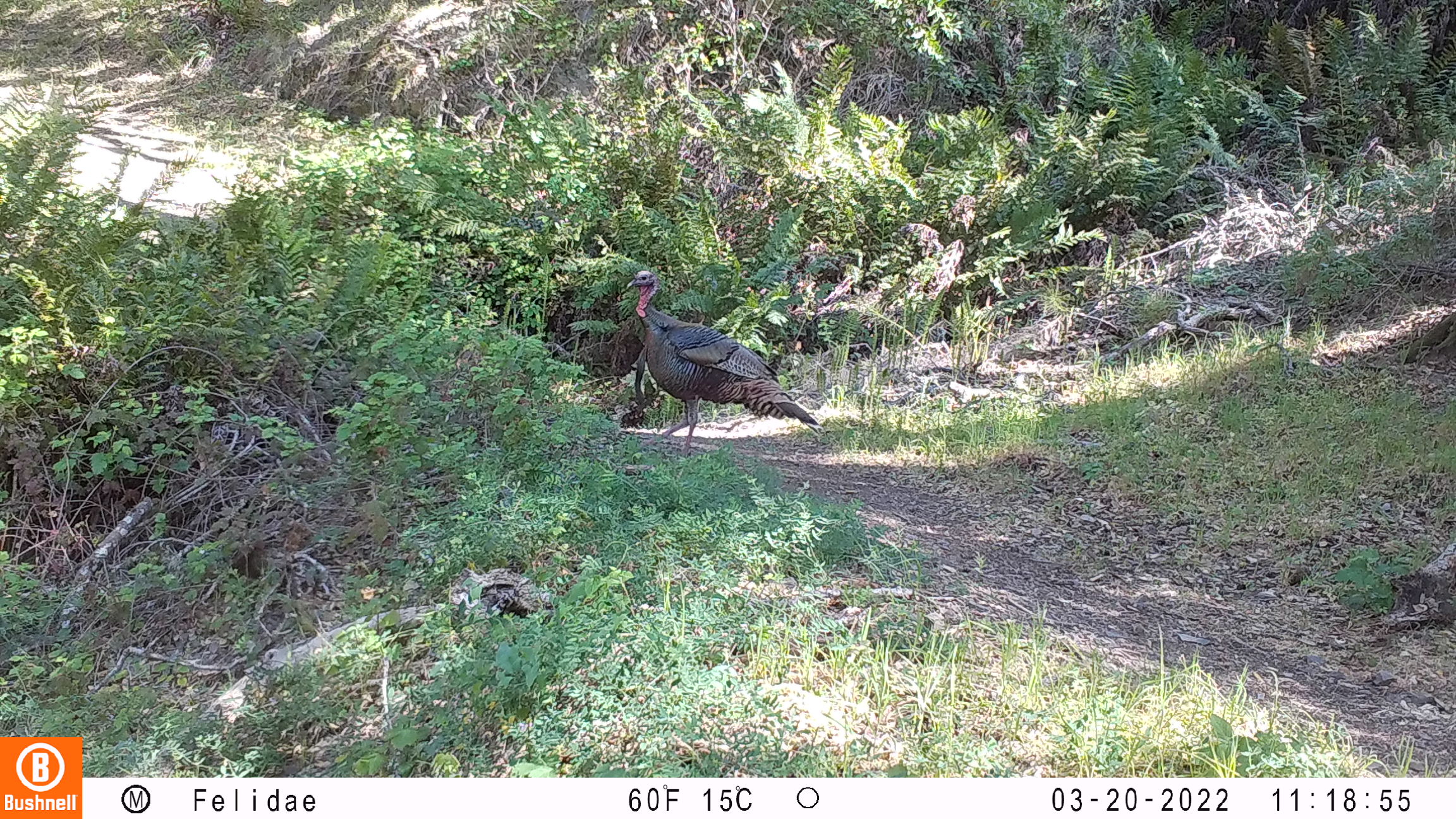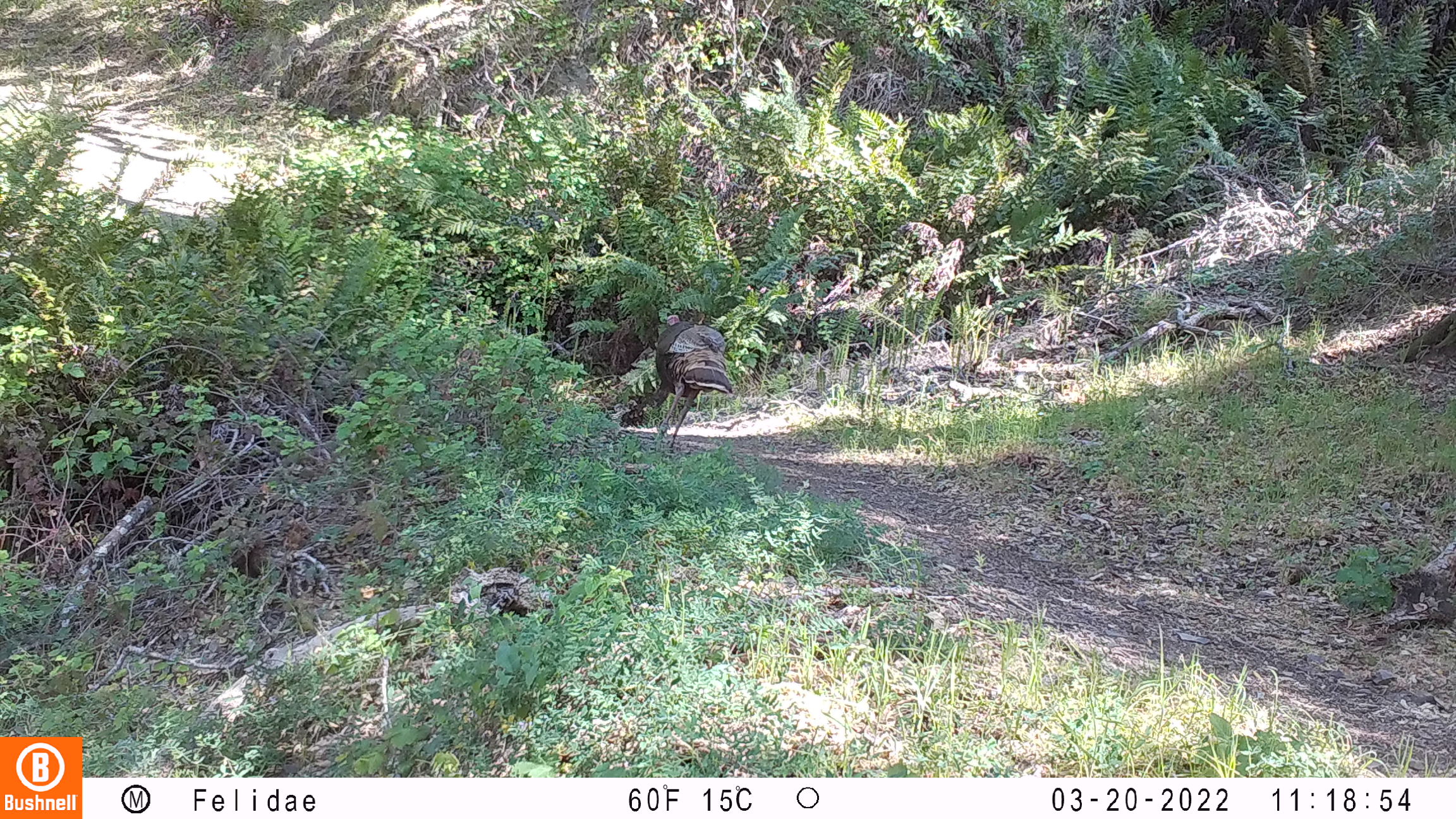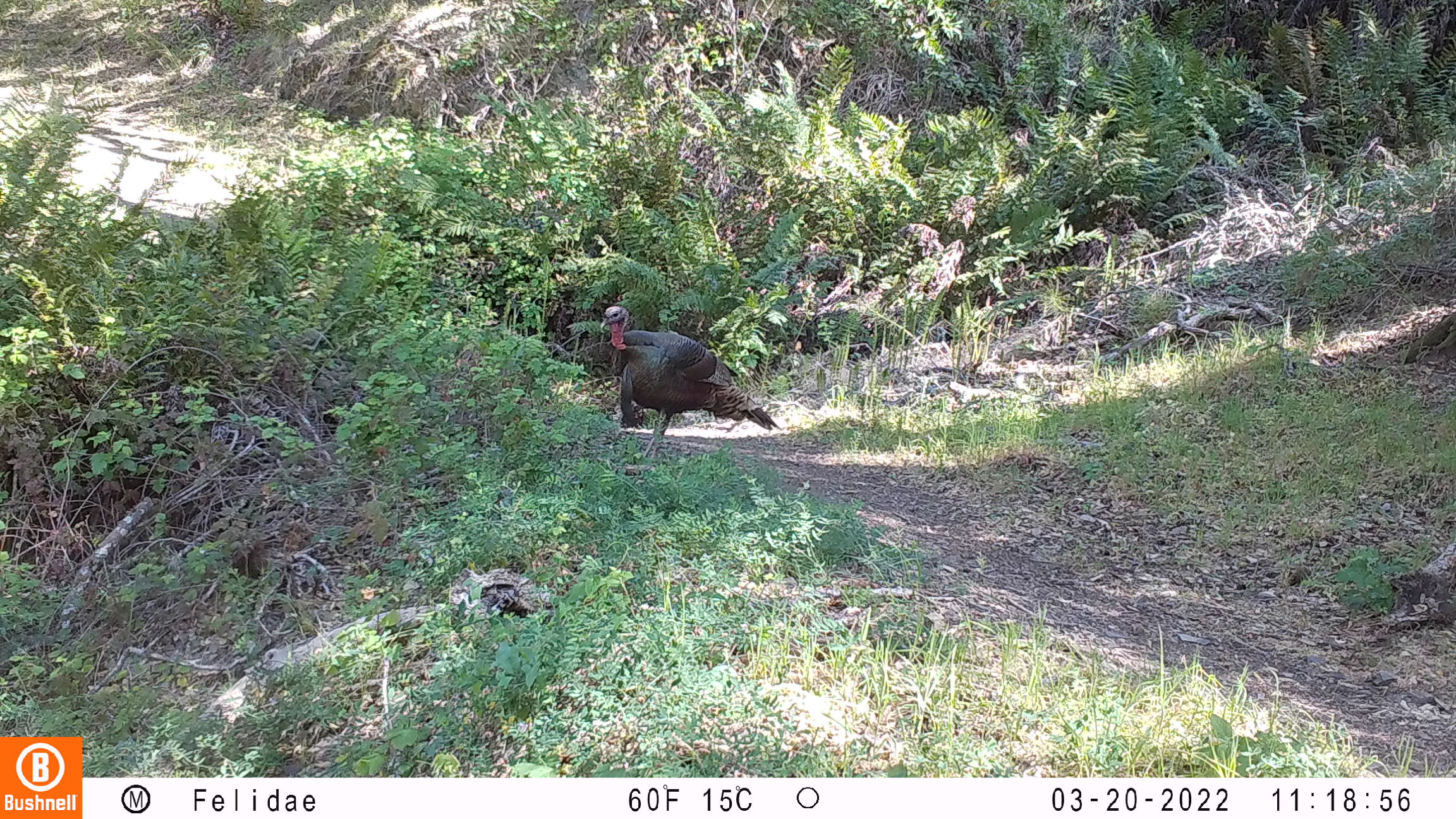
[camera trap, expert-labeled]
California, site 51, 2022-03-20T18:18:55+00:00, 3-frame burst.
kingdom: Animalia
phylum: Chordata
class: Aves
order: Galliformes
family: Phasianidae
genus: Meleagris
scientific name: Meleagris gallopavo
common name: turkey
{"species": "turkey (Meleagris gallopavo)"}